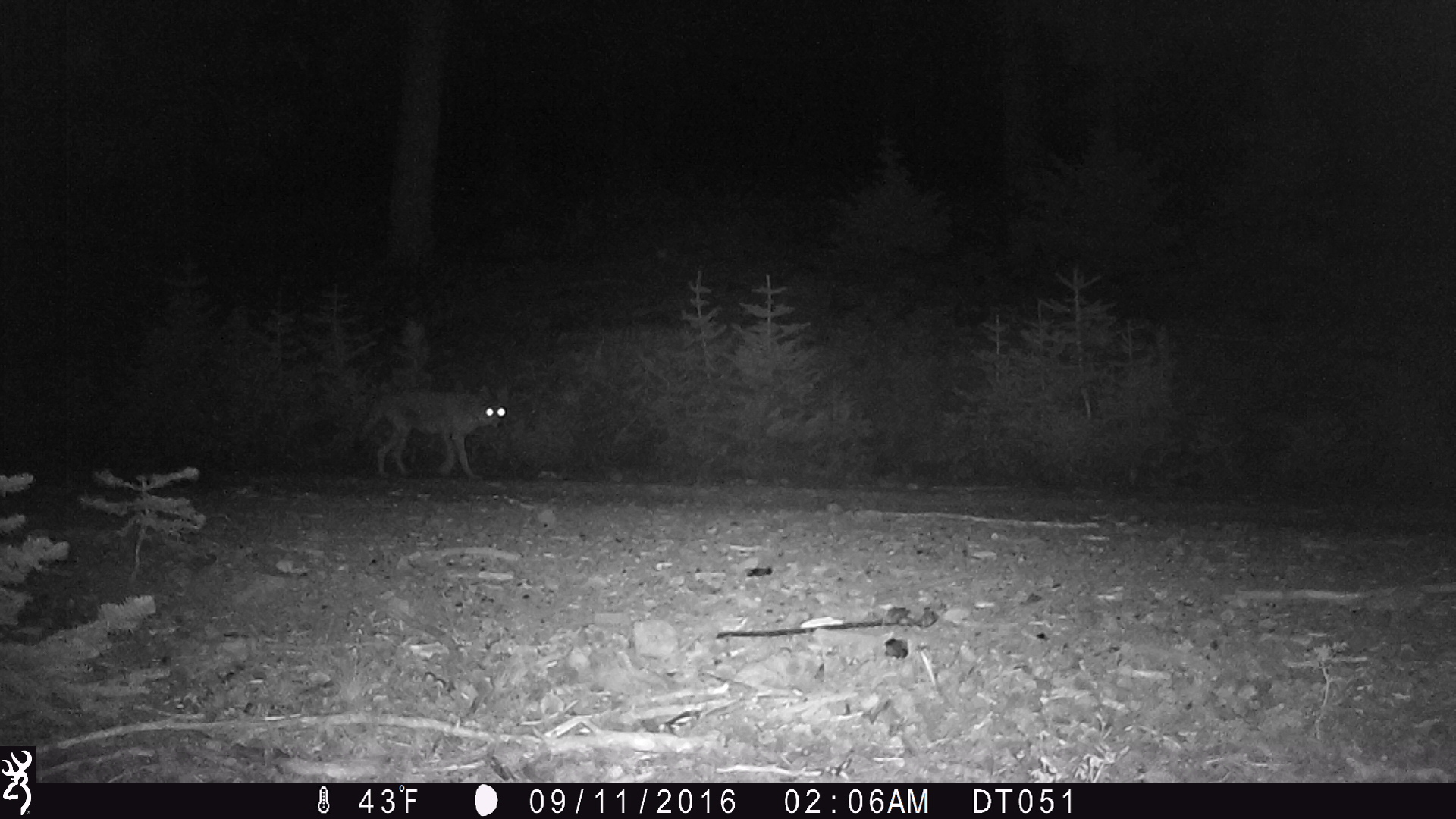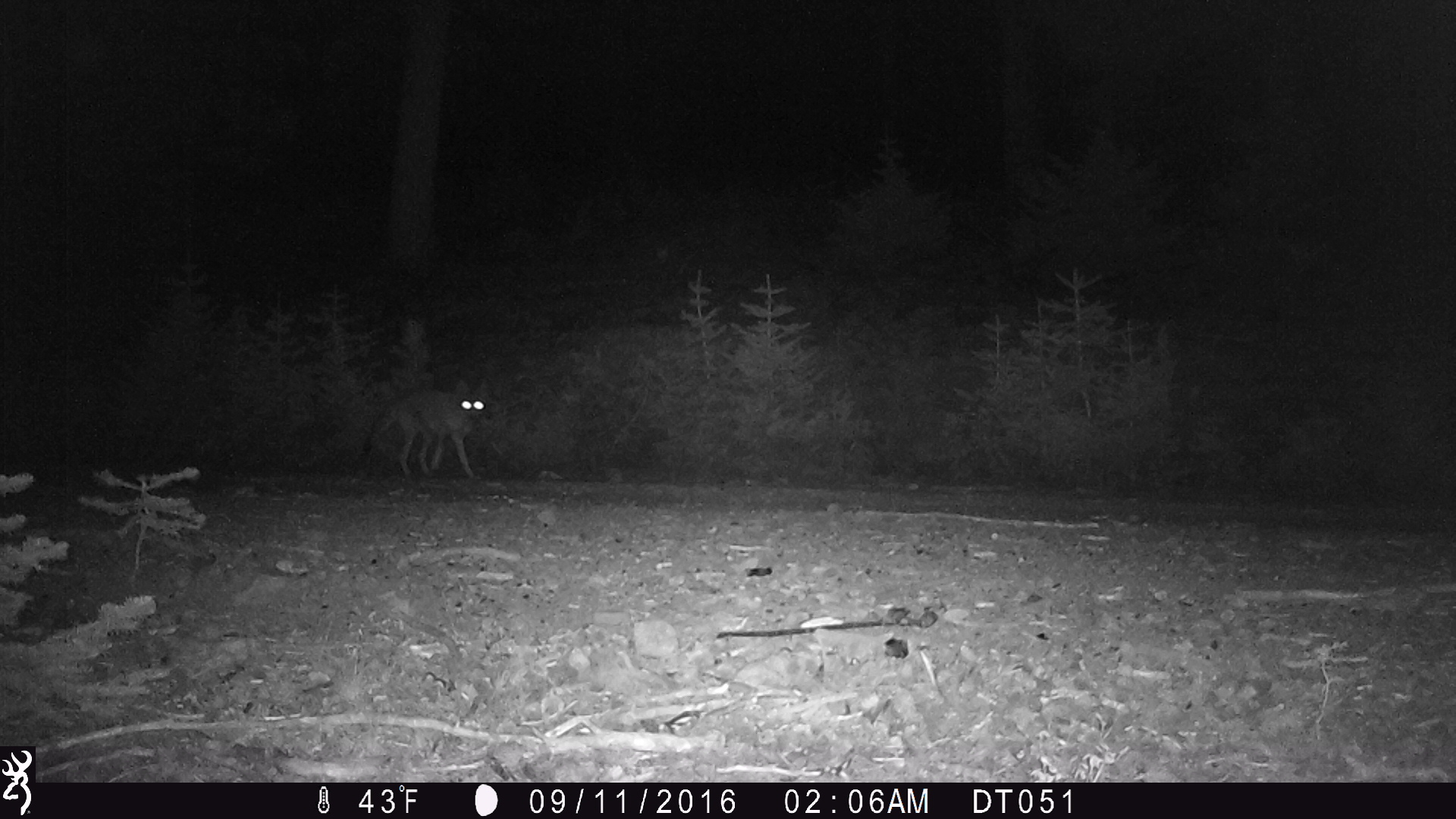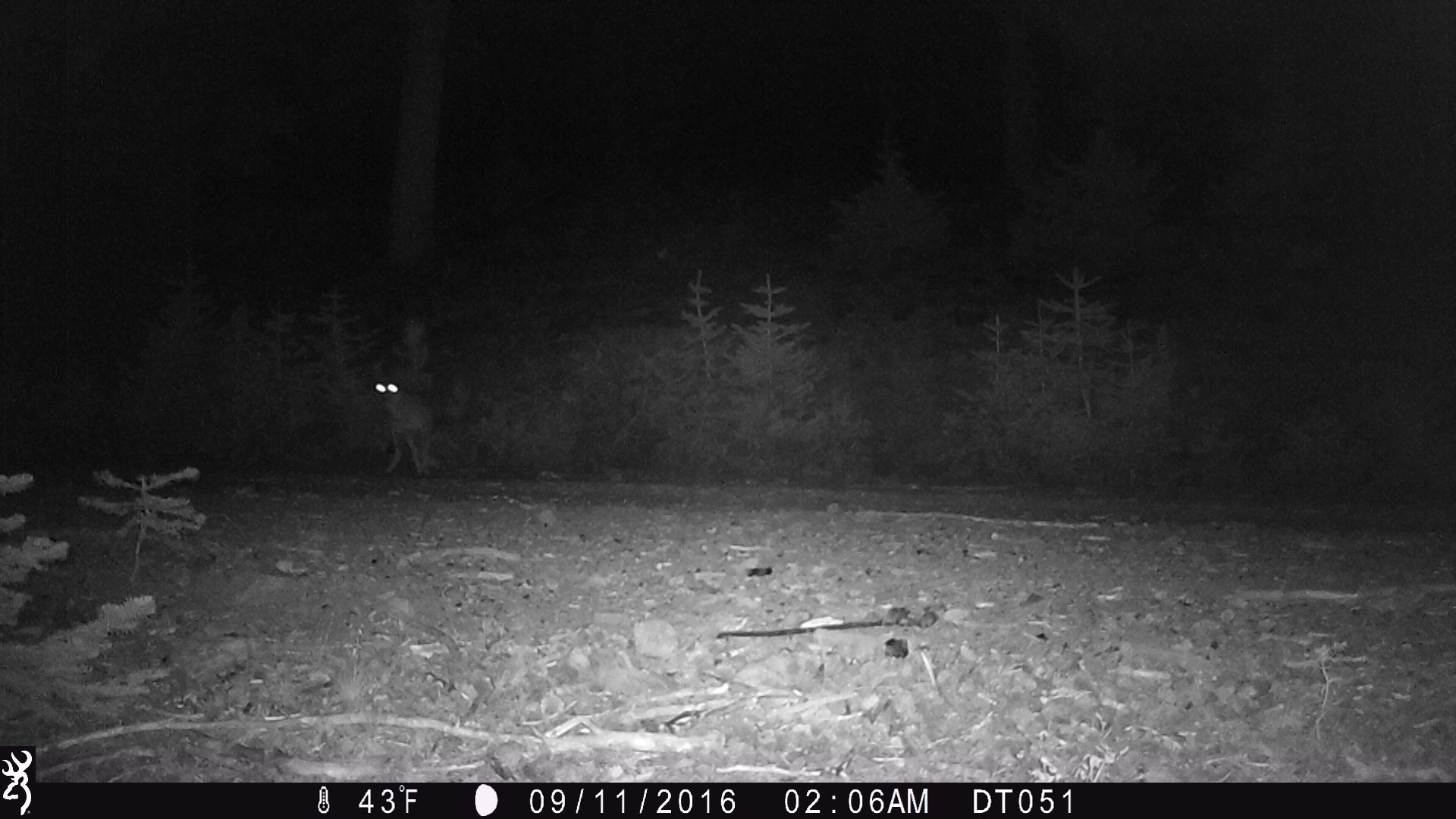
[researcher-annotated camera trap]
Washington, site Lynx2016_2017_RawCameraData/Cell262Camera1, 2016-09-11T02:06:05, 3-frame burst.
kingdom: Animalia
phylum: Chordata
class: Mammalia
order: Carnivora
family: Canidae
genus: Canis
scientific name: Canis latrans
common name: coyote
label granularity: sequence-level